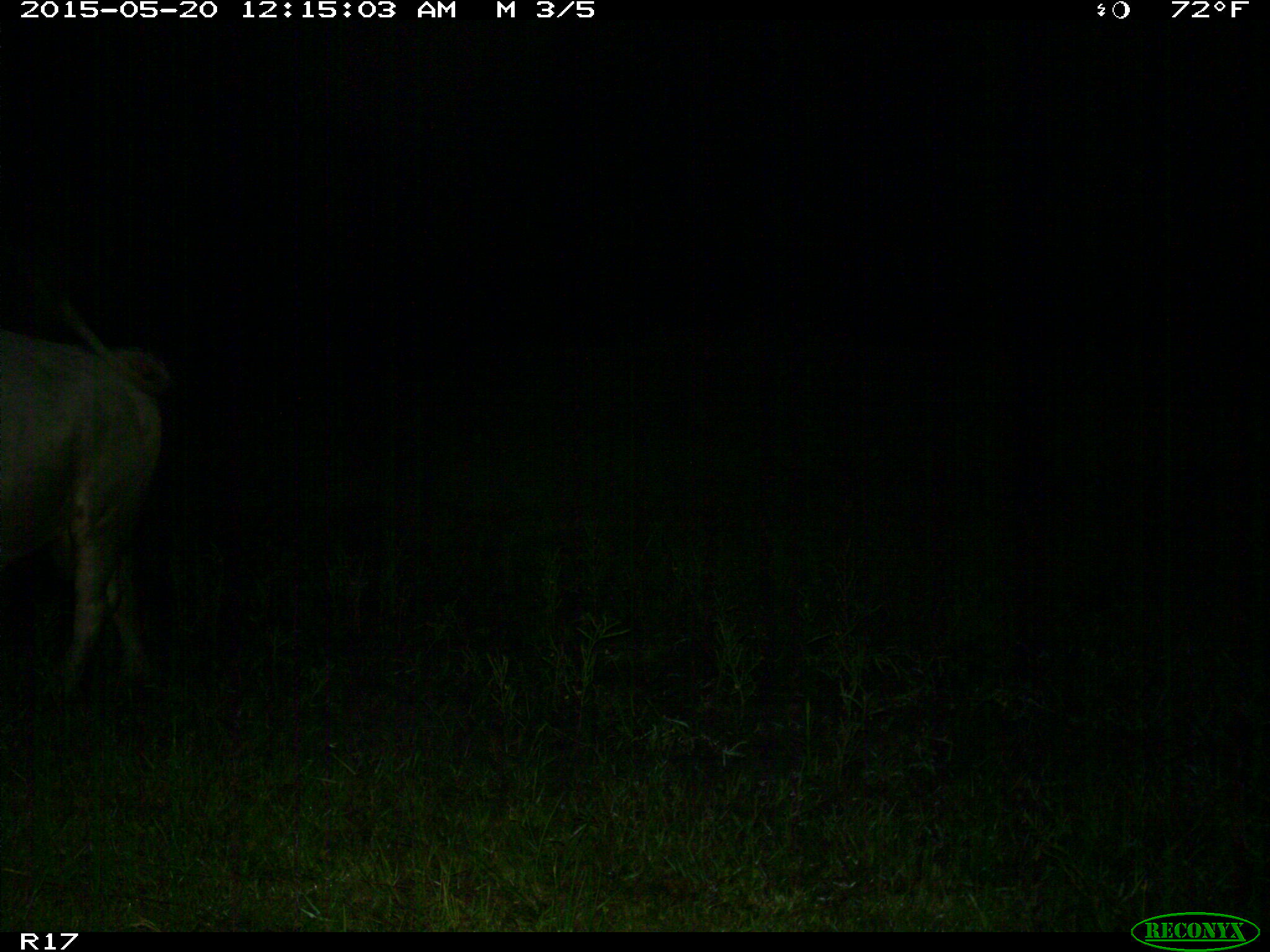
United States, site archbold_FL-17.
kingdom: Animalia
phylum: Chordata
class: Mammalia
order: Artiodactyla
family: Bovidae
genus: Bos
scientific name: Bos taurus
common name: domestic cow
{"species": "Bos taurus (domestic cow)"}